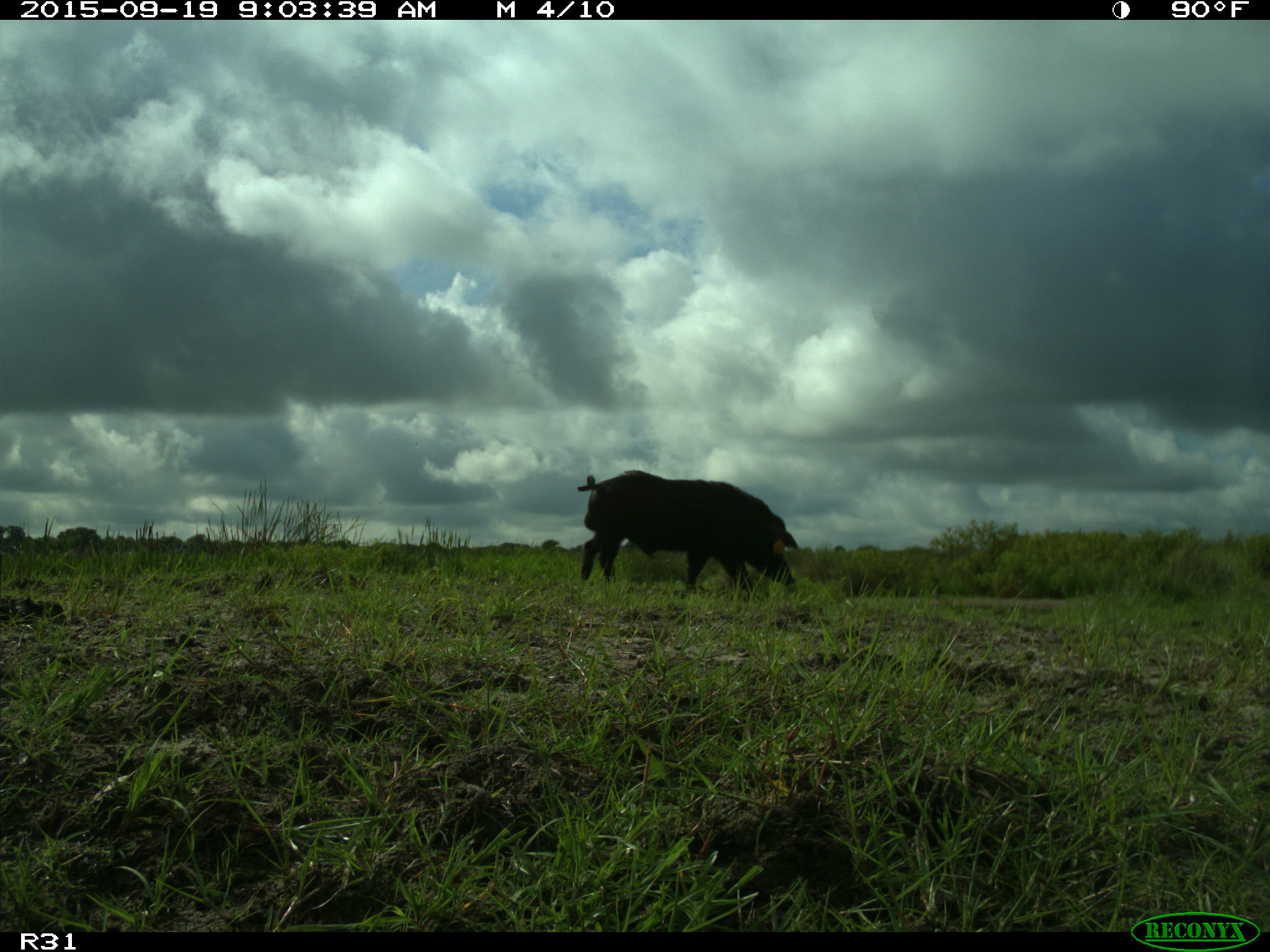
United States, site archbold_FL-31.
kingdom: Animalia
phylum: Chordata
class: Mammalia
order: Artiodactyla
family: Suidae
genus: Sus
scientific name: Sus scrofa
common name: wild boar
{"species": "Sus scrofa (wild boar)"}